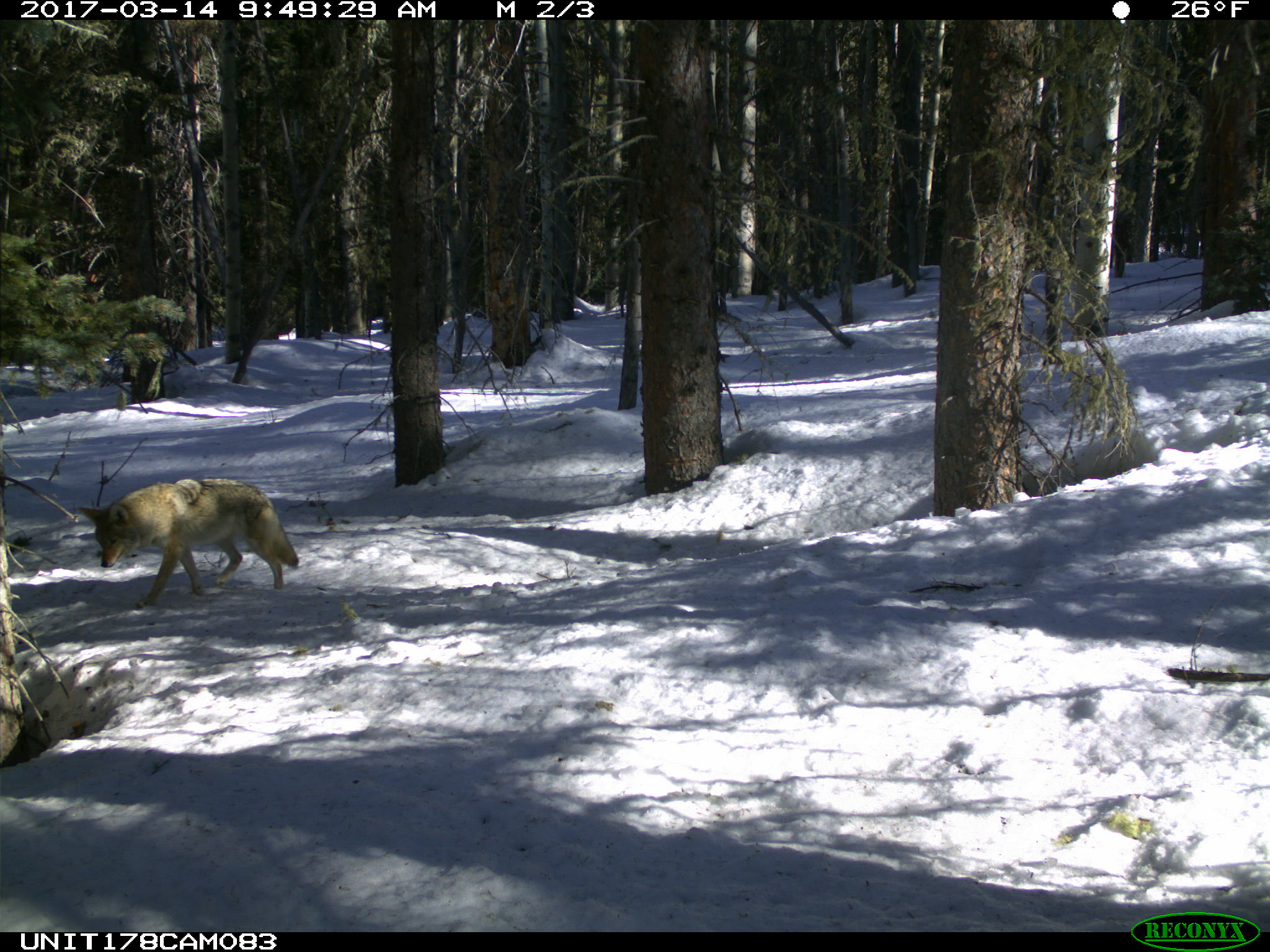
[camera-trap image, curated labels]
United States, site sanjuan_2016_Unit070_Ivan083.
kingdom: Animalia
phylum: Chordata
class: Mammalia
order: Carnivora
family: Canidae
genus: Canis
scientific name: Canis latrans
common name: coyote